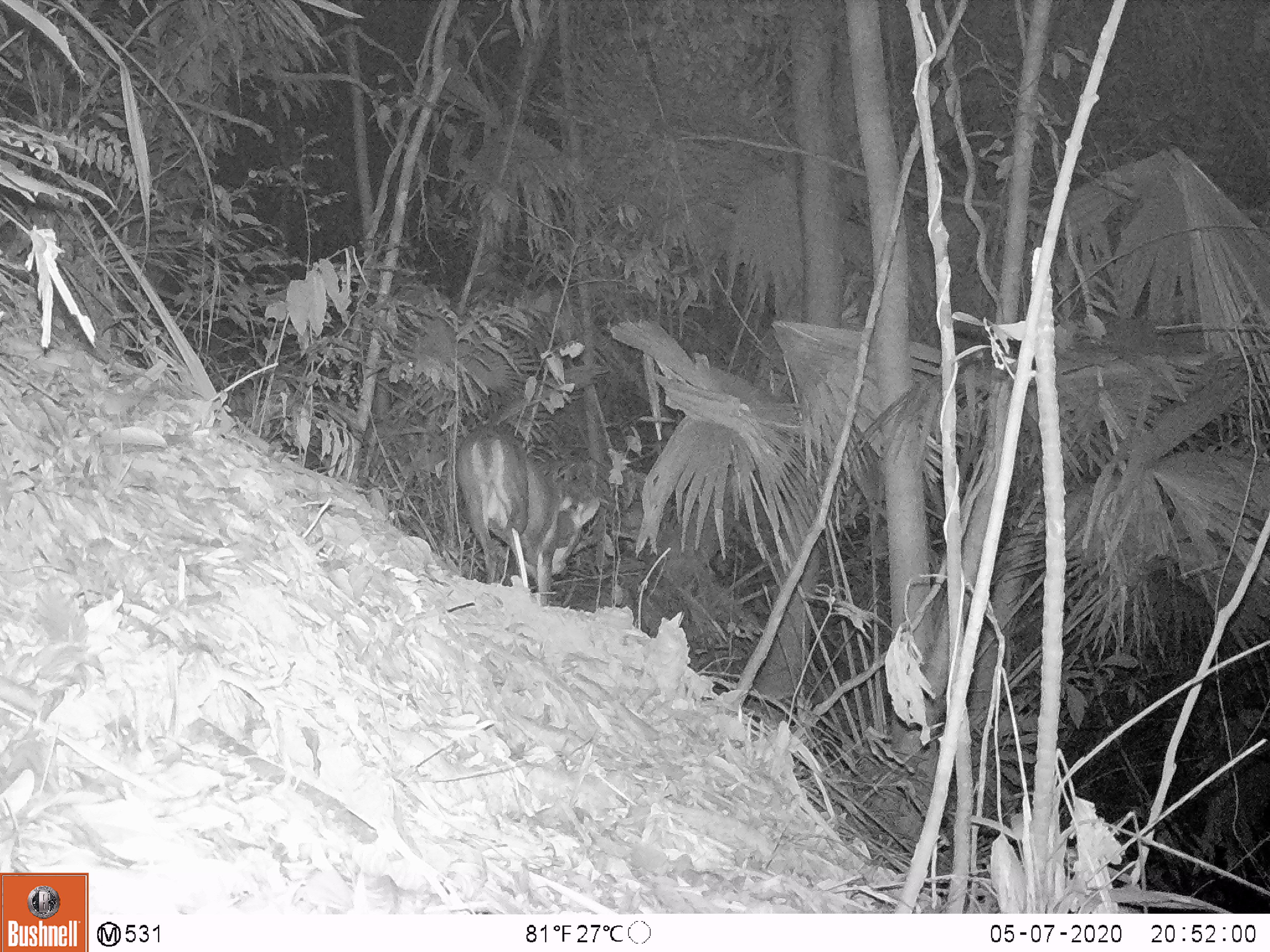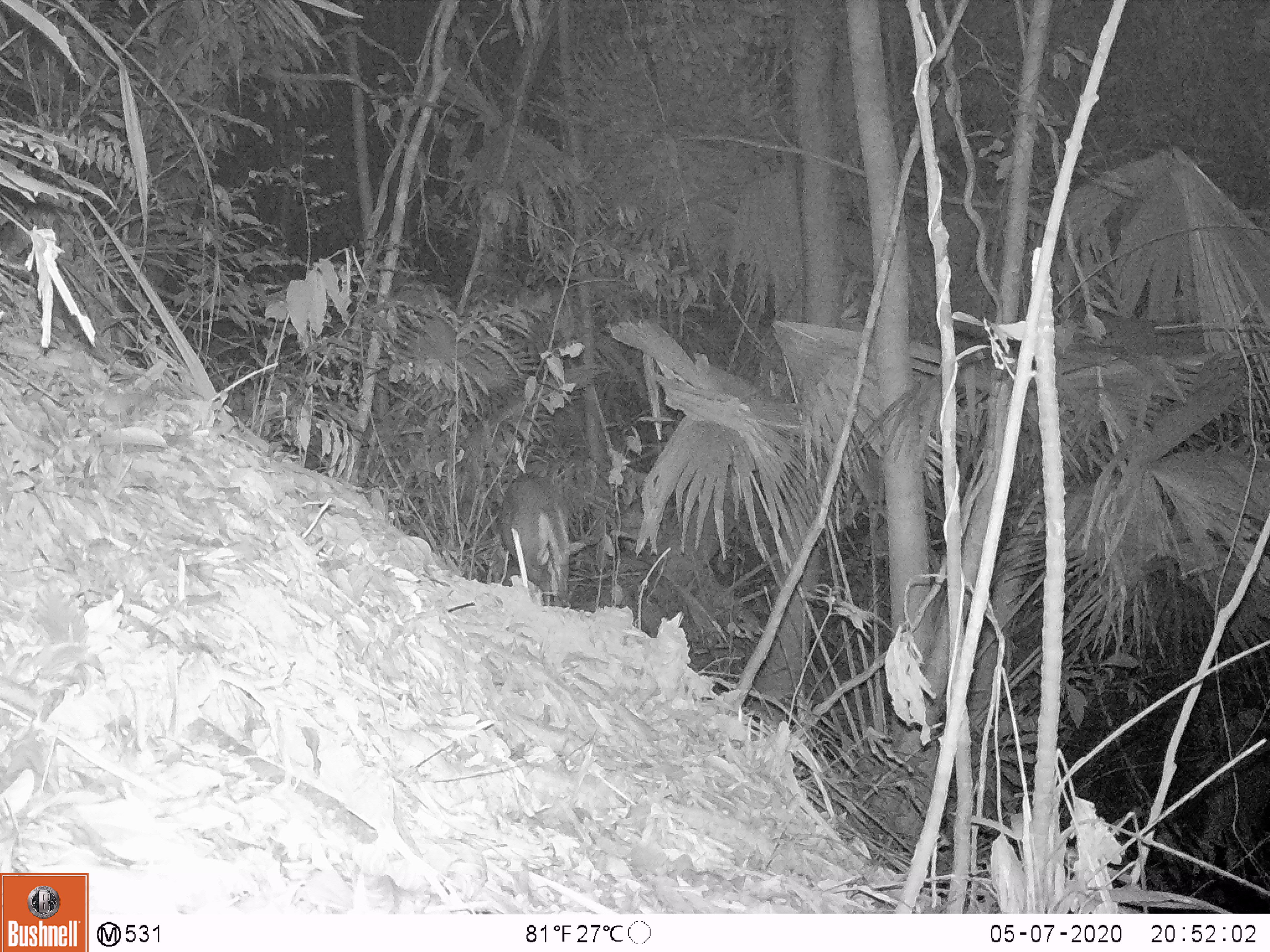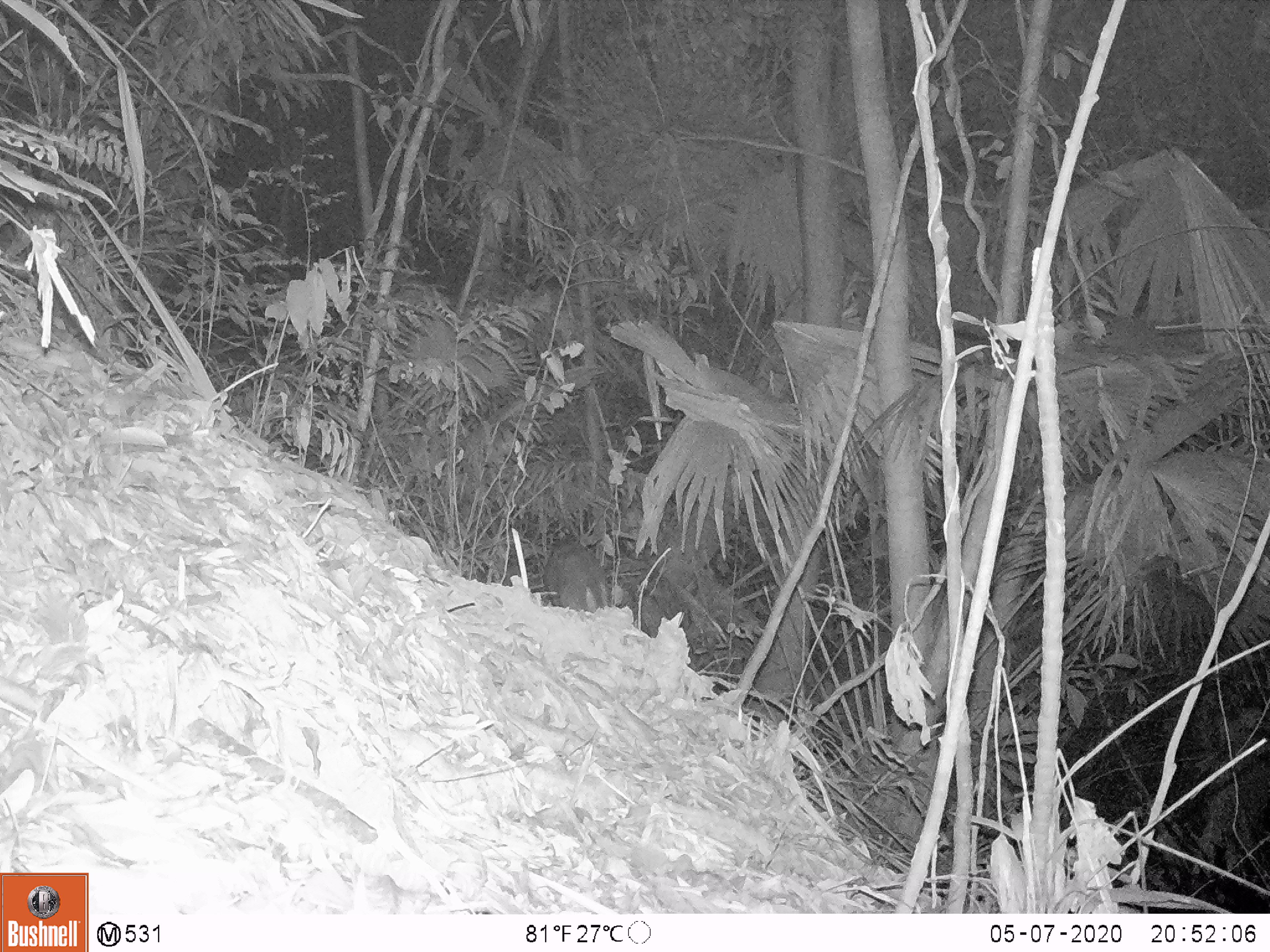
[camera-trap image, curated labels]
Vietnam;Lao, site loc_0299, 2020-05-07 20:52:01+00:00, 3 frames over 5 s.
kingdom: Animalia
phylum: Chordata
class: Mammalia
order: Artiodactyla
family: Cervidae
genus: Muntiacus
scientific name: Muntiacus rooseveltorum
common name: roosevelt's muntjac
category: roosevelts muntjac group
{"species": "roosevelts muntjac group (roosevelt's muntjac) (Muntiacus rooseveltorum)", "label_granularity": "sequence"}